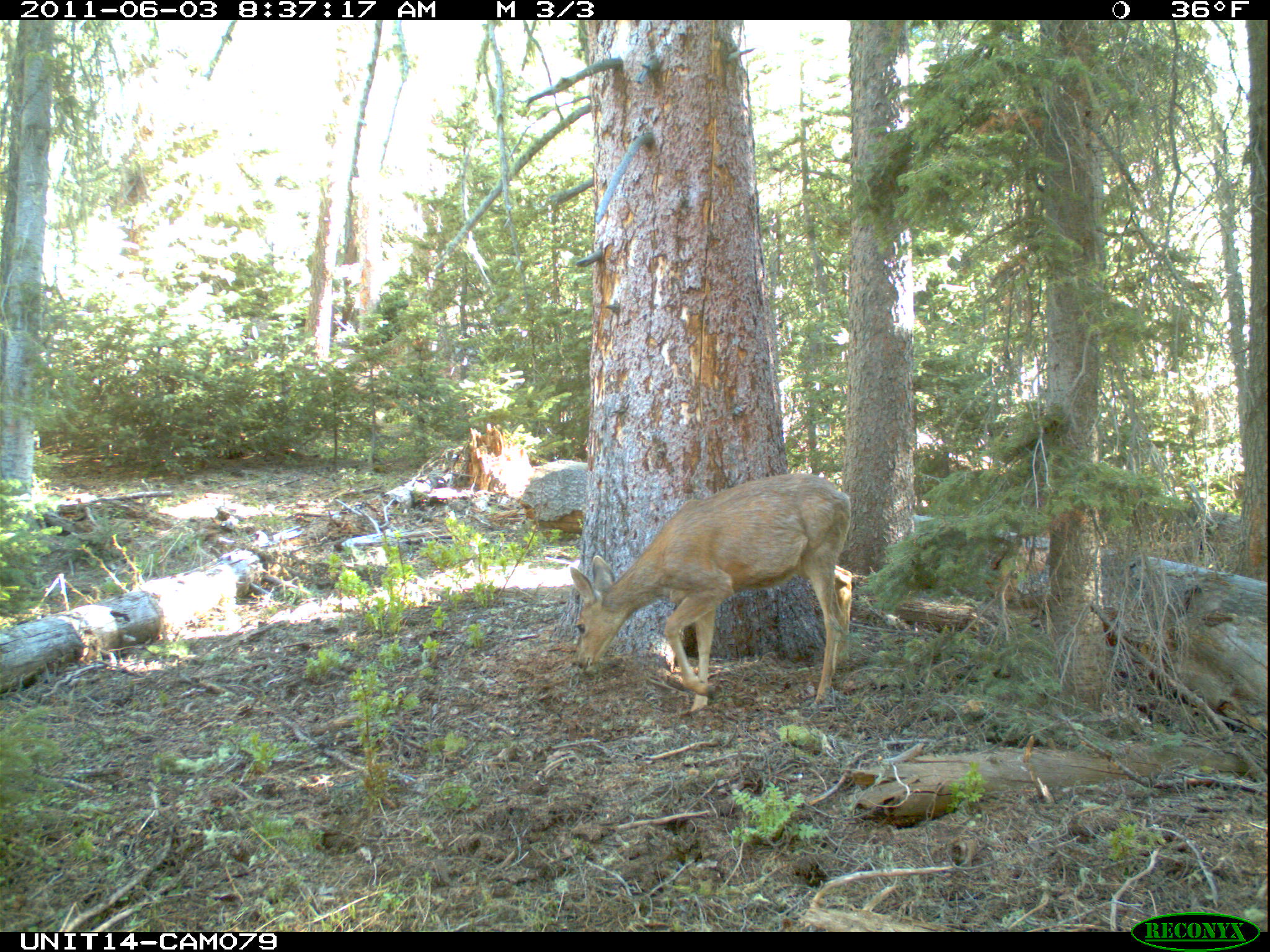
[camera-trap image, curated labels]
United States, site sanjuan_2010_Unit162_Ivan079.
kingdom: Animalia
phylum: Chordata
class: Mammalia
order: Artiodactyla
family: Cervidae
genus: Odocoileus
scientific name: Odocoileus hemionus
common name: mule deer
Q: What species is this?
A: Odocoileus hemionus (mule deer).